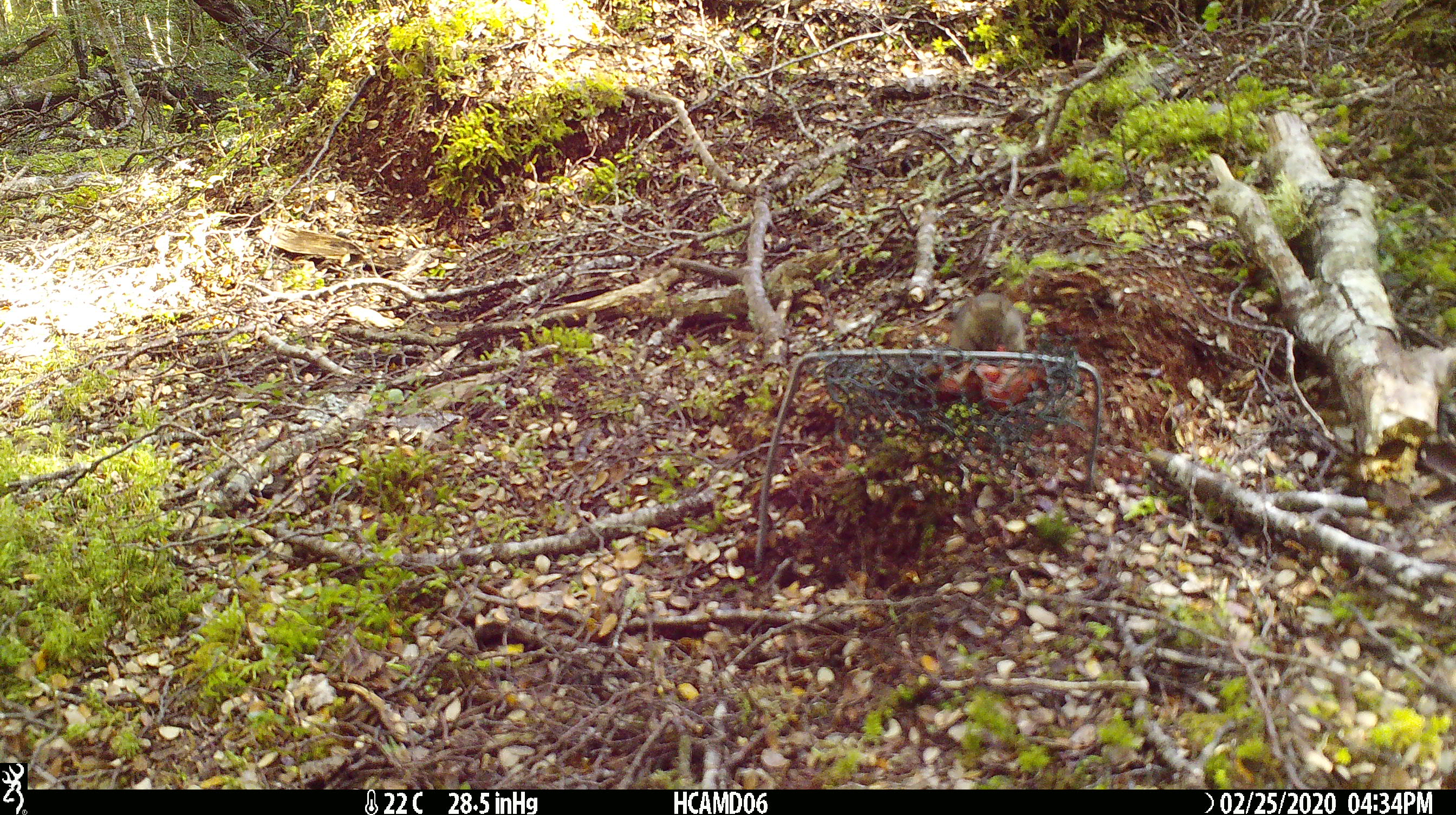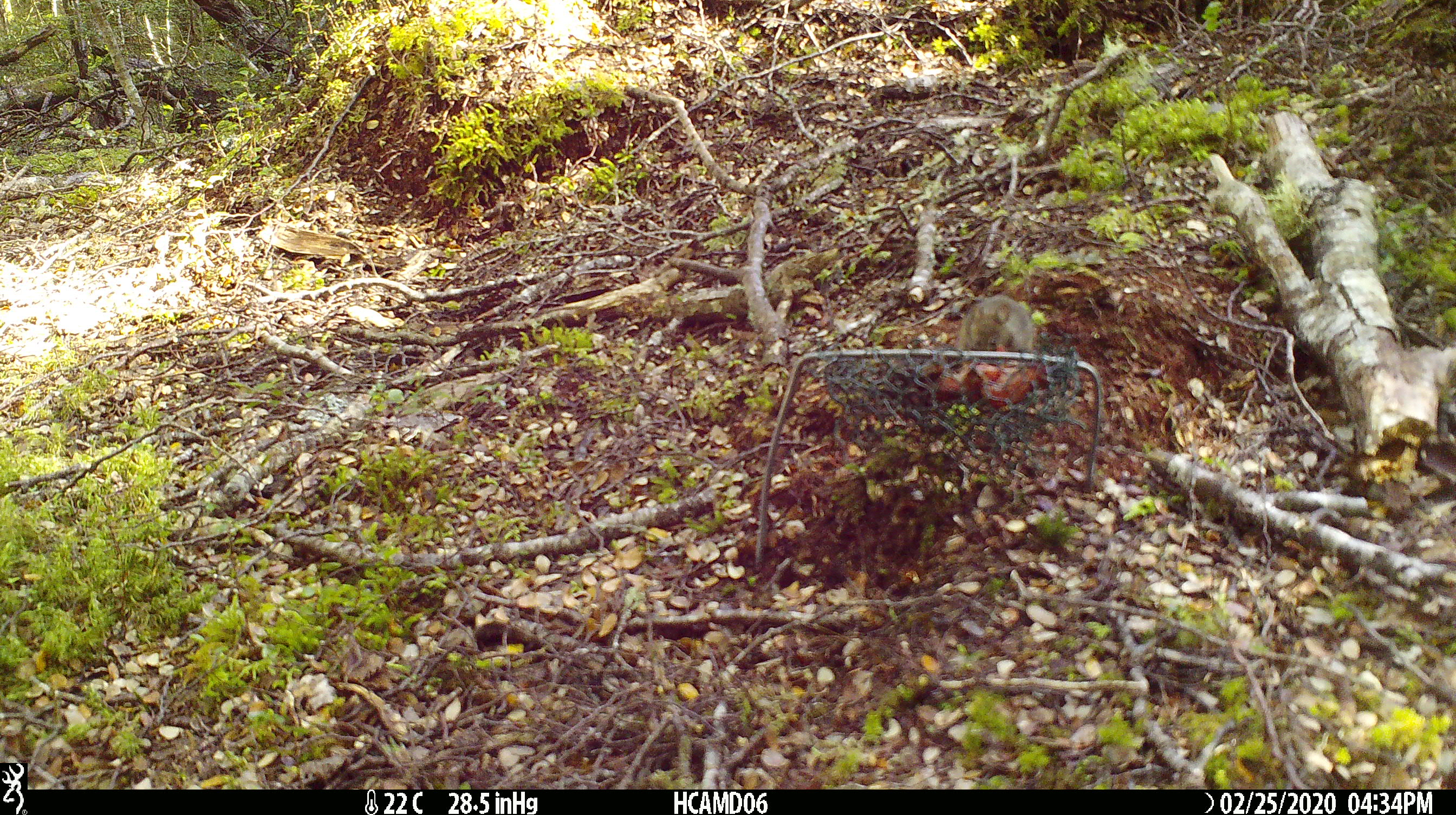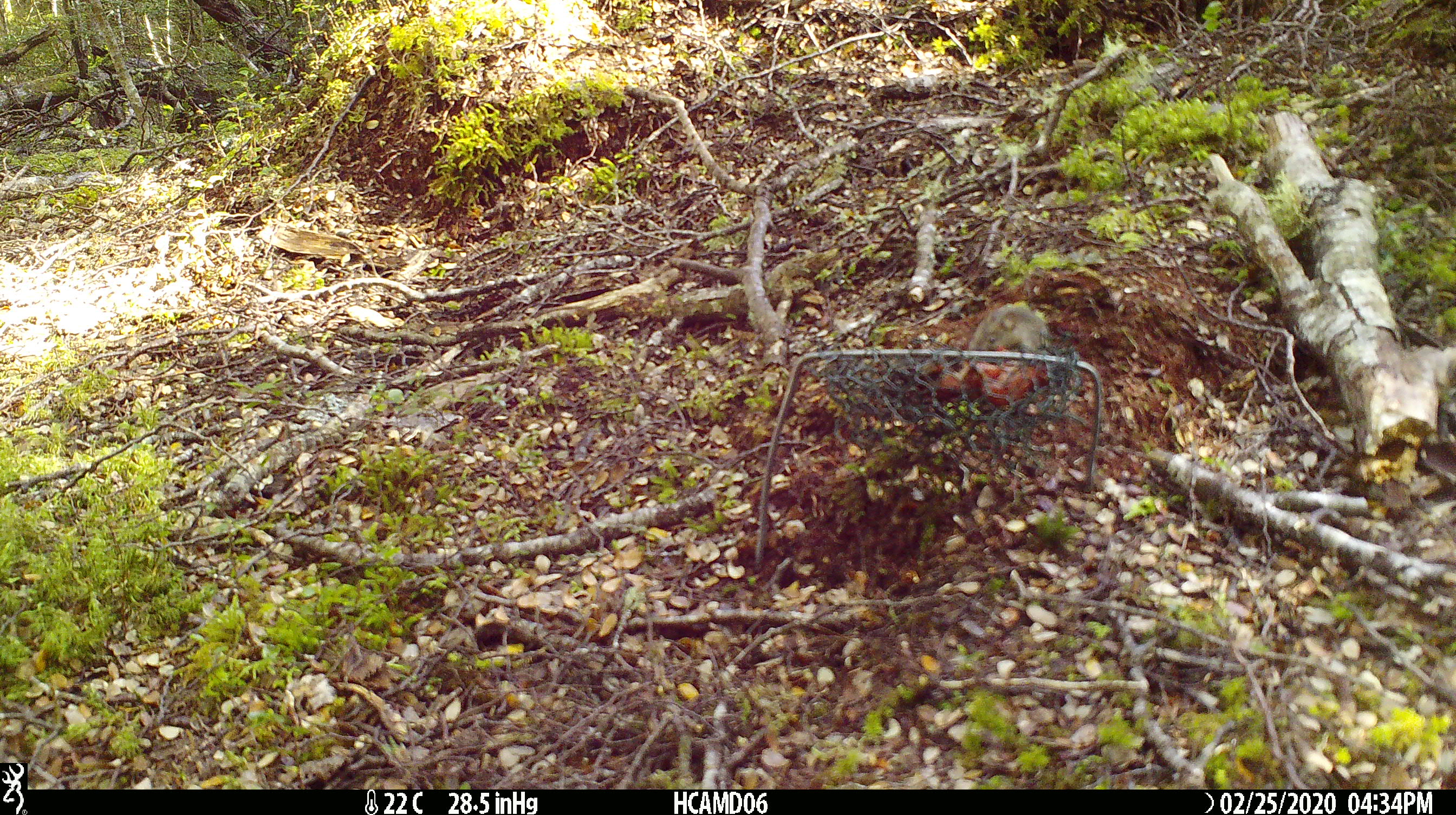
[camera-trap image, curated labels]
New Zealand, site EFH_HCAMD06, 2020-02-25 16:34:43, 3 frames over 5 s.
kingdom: Animalia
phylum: Chordata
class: Mammalia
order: Rodentia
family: Muridae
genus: Mus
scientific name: Mus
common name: mouse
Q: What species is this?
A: Mouse (Mus).